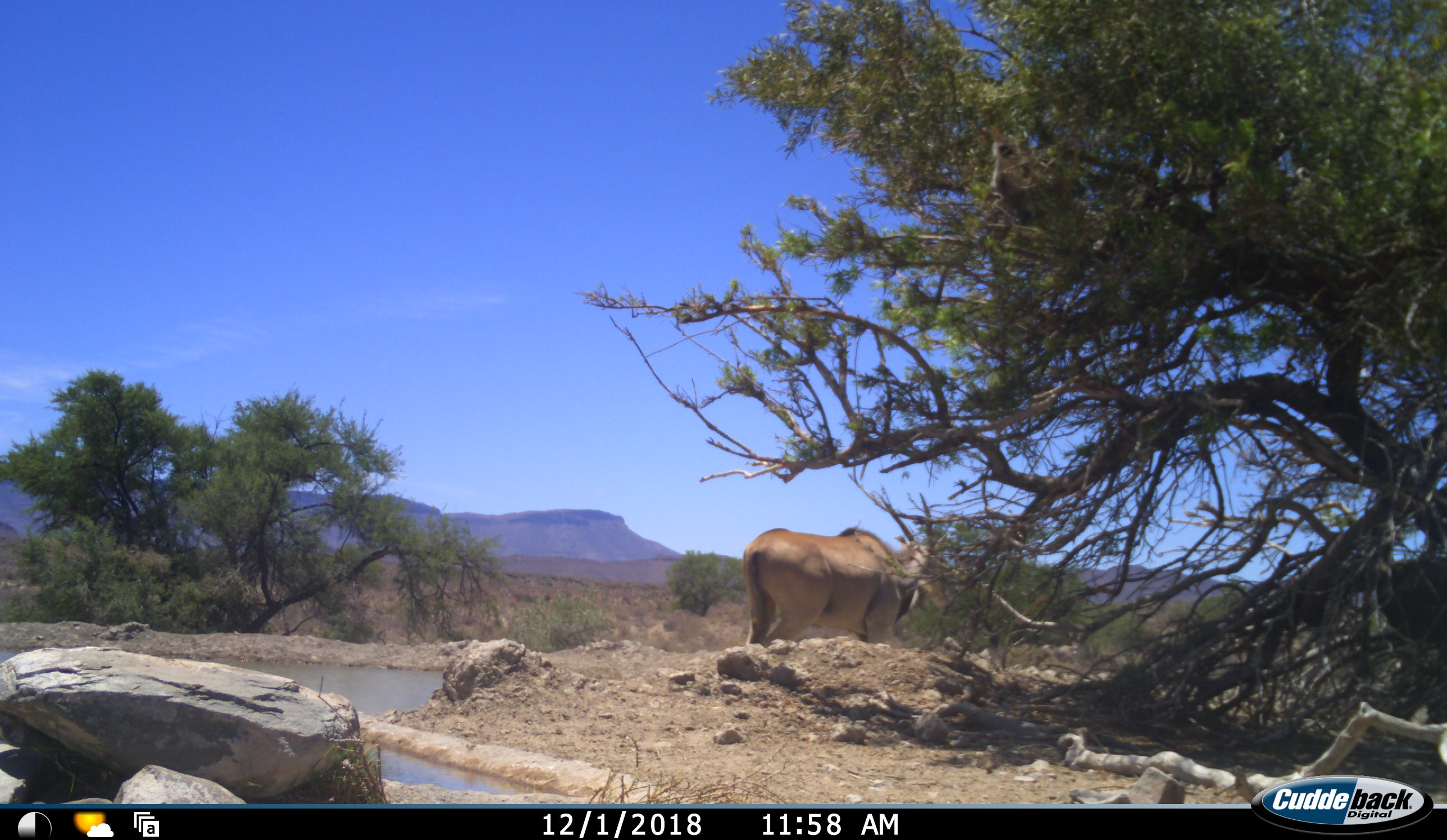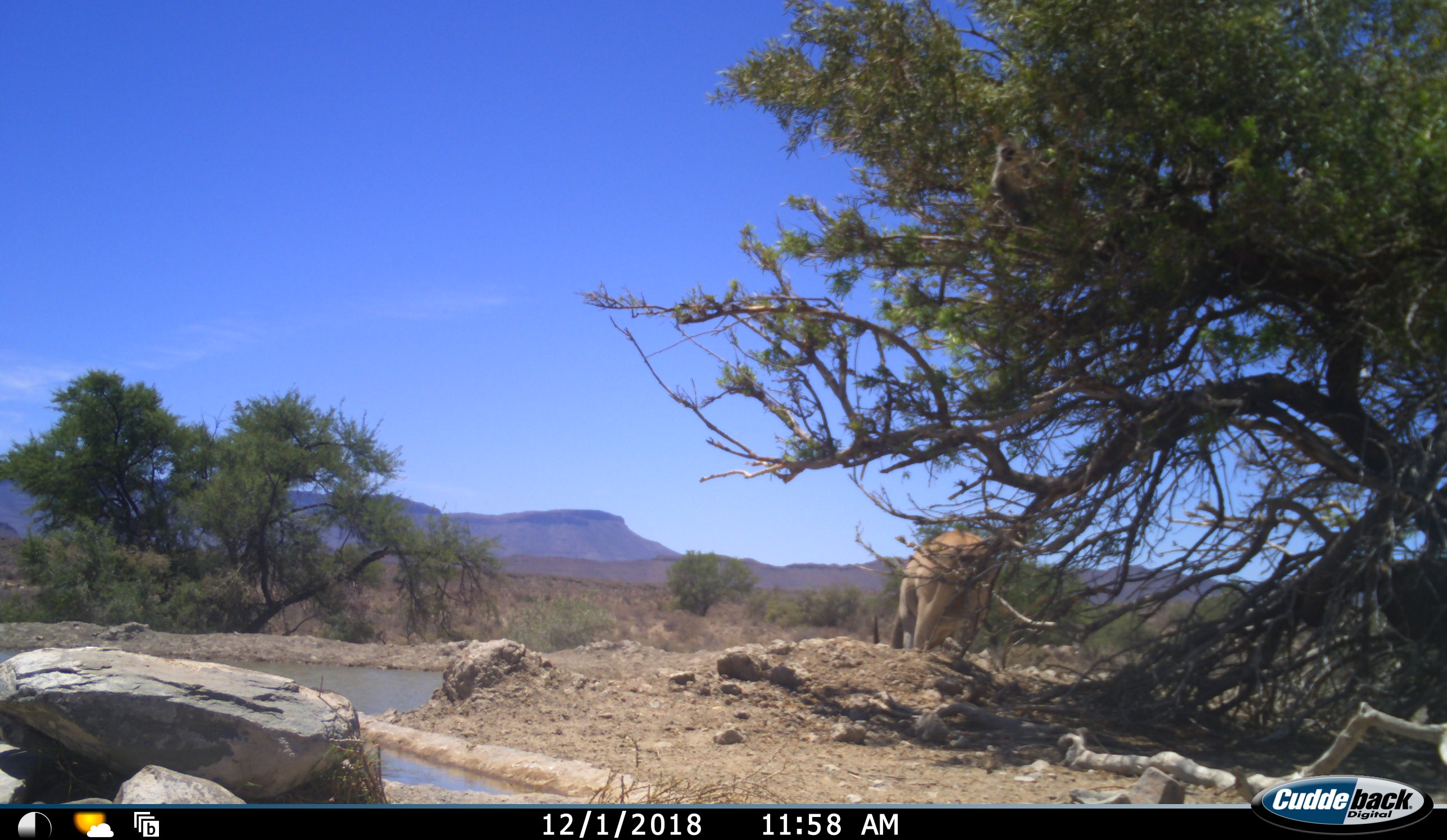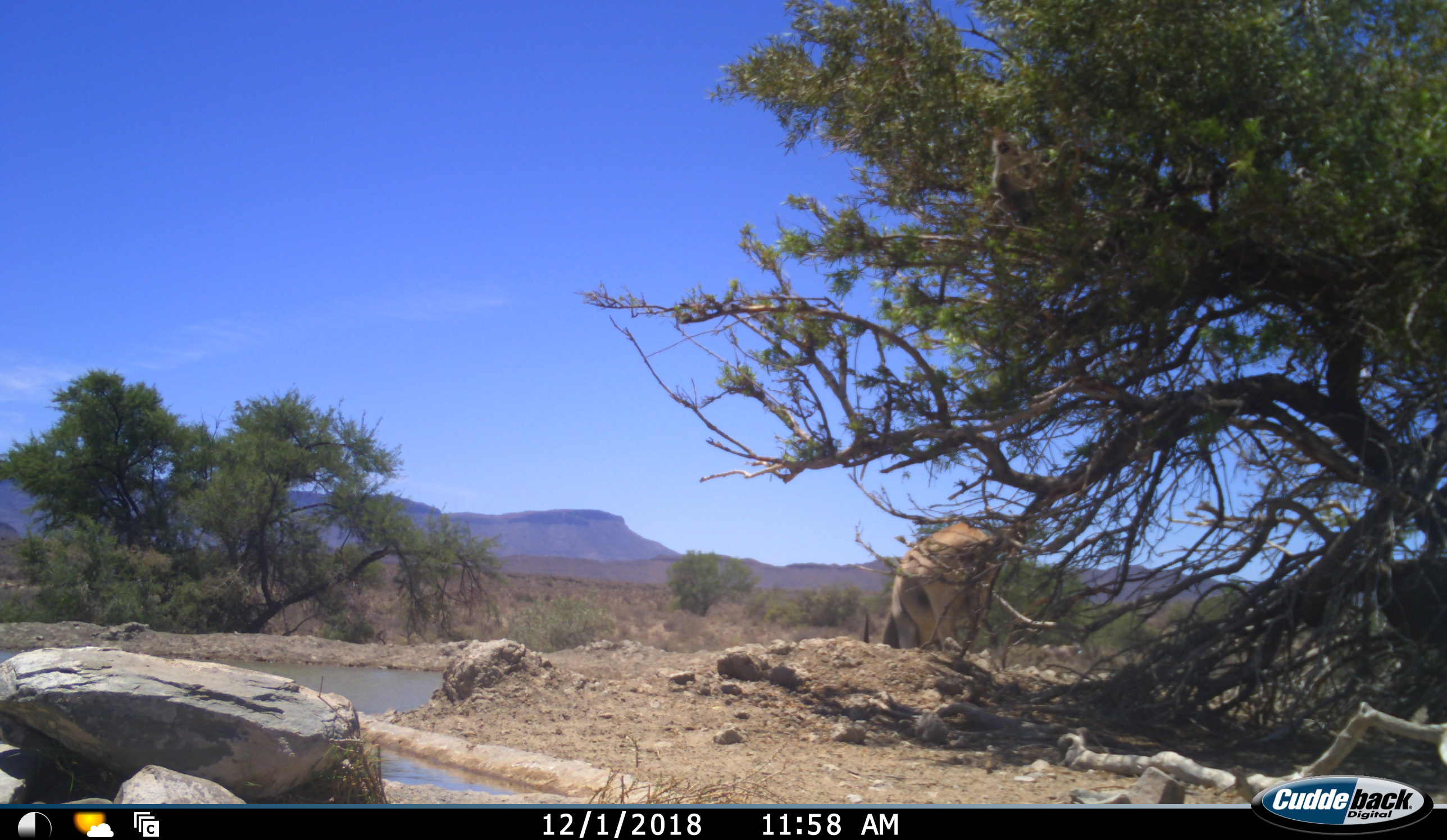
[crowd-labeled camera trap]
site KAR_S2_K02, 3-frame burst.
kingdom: Animalia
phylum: Chordata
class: Mammalia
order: Artiodactyla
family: Bovidae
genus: Tragelaphus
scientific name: Tragelaphus oryx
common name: eland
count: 1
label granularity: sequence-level